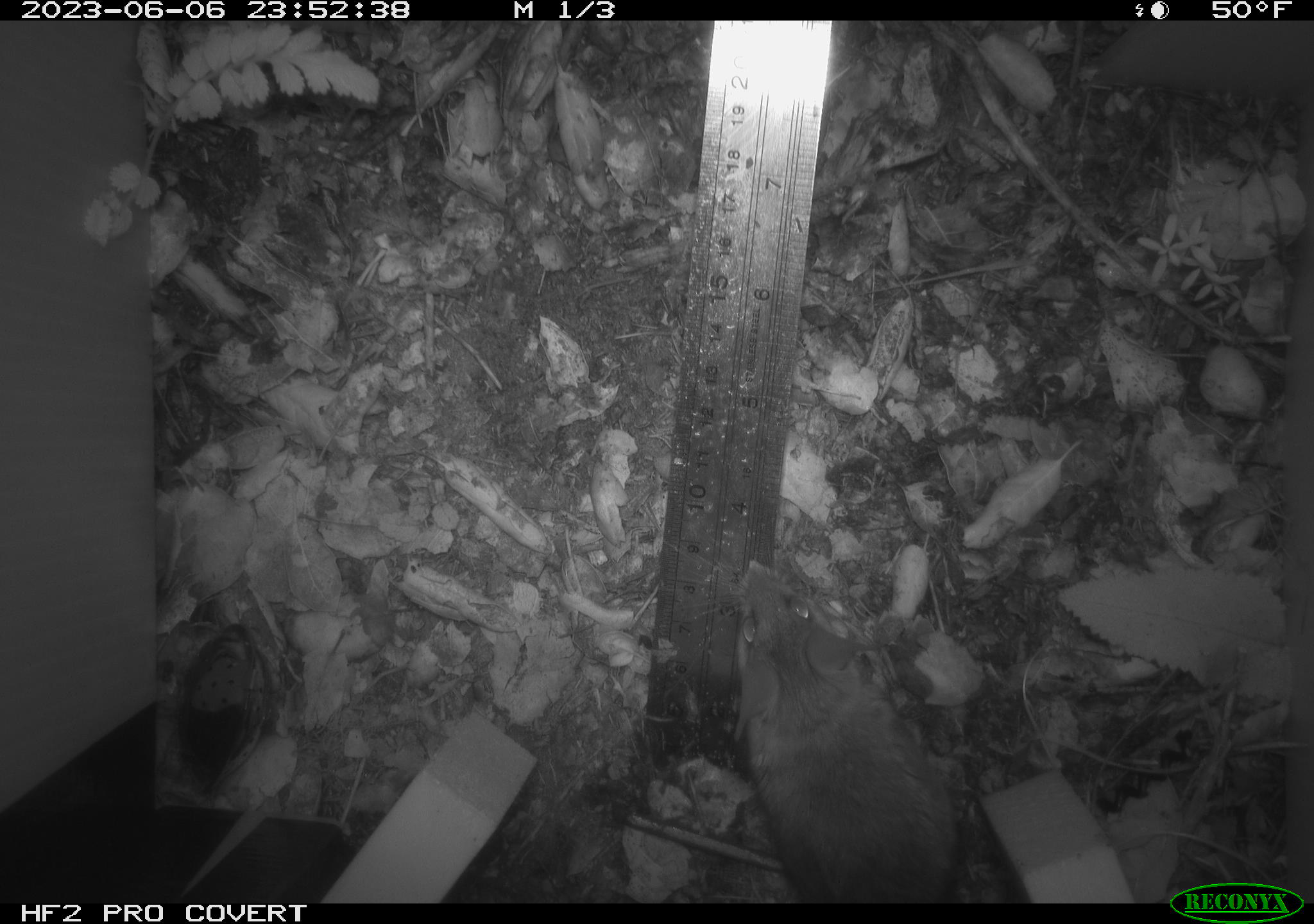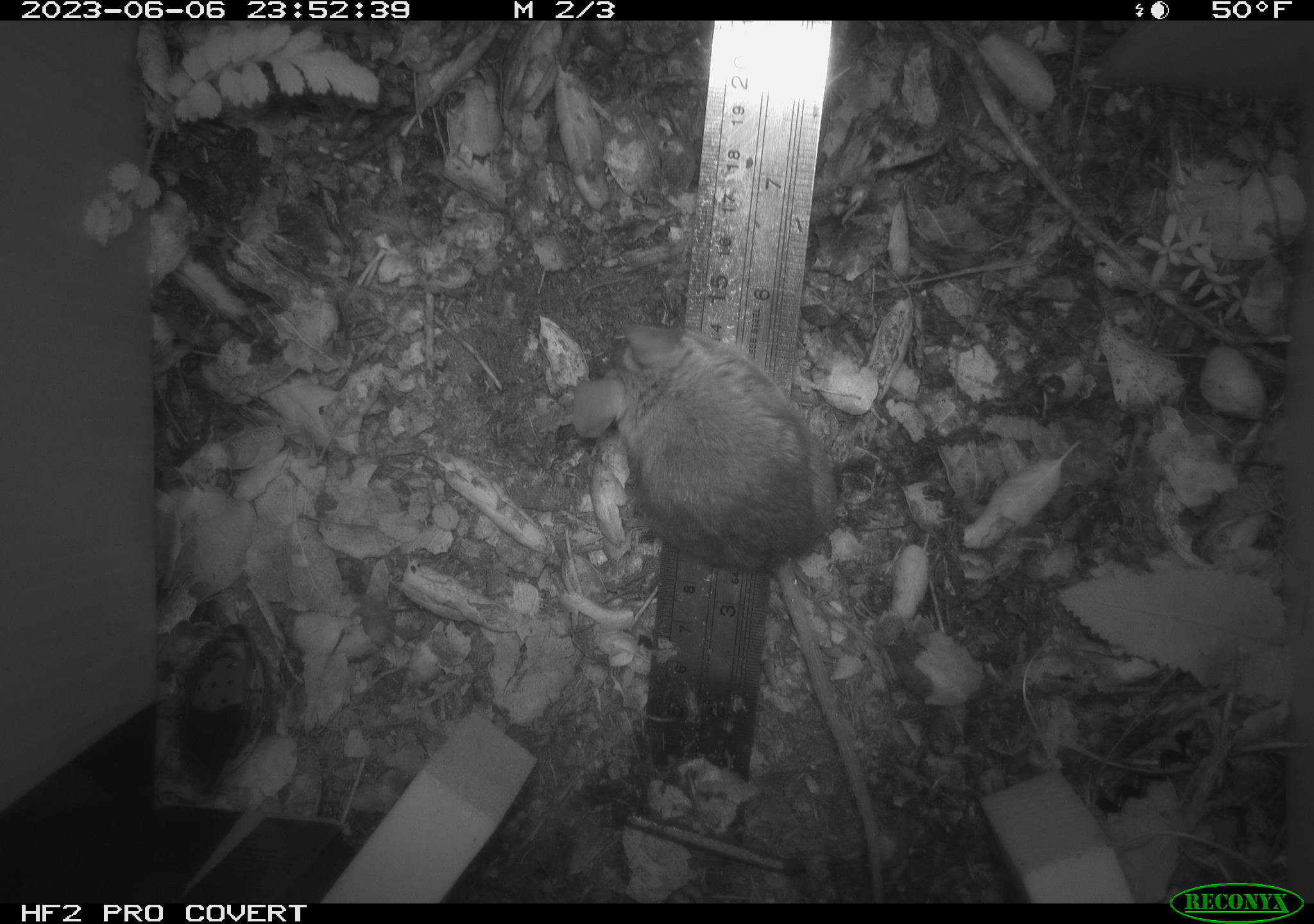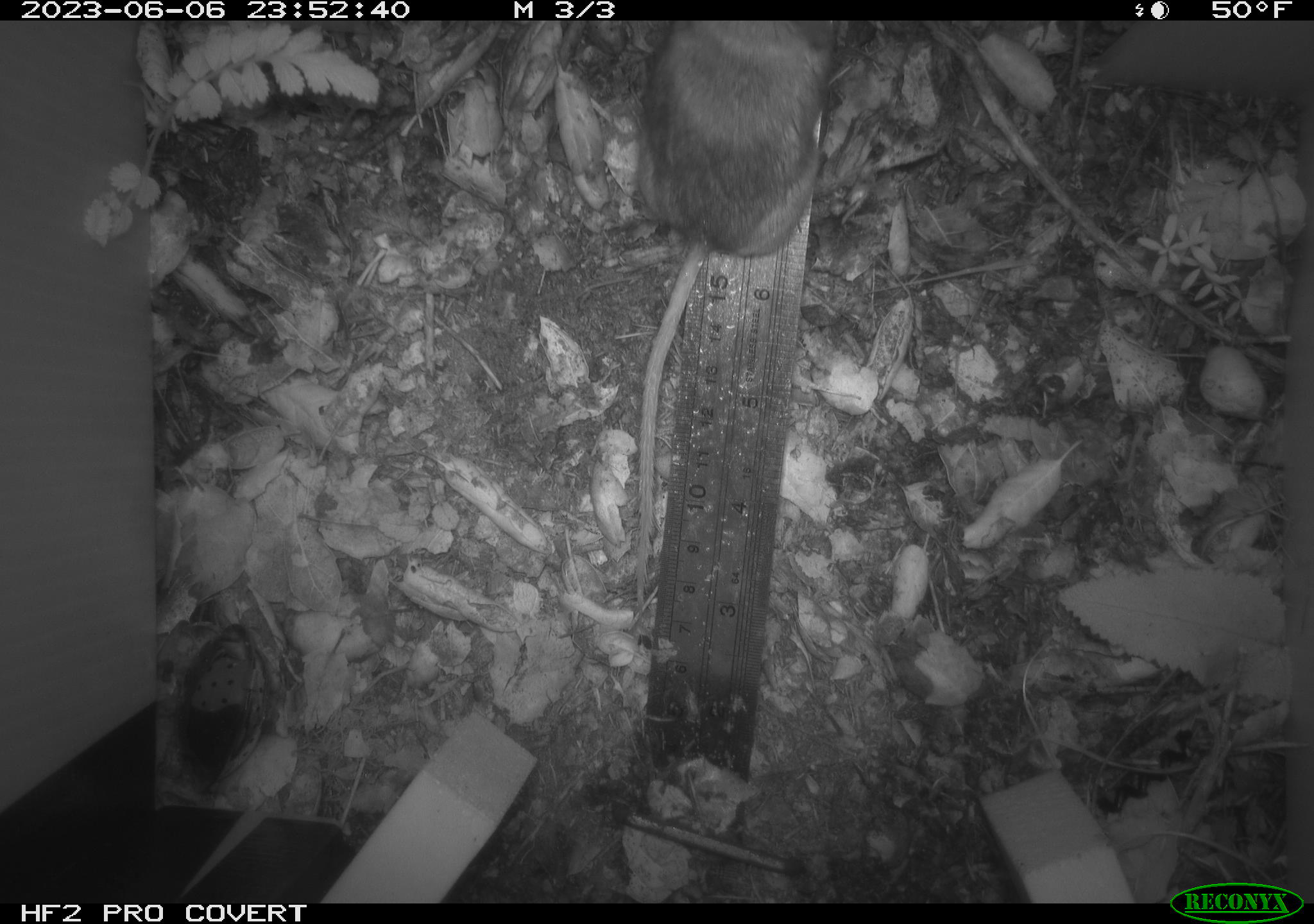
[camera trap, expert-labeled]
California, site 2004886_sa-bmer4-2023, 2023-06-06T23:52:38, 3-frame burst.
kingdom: Animalia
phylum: Chordata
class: Mammalia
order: Rodentia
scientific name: Rodentia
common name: mouse species